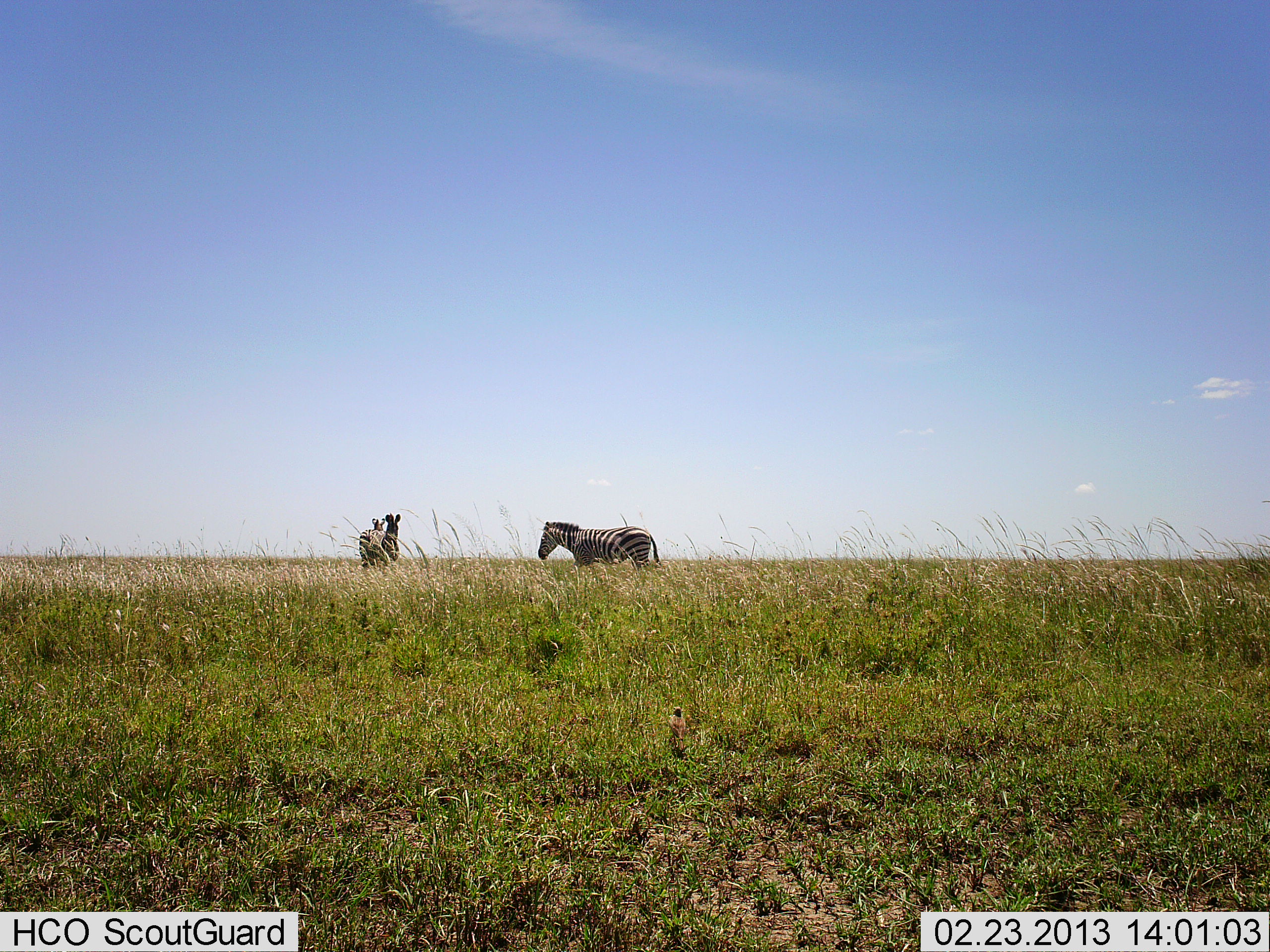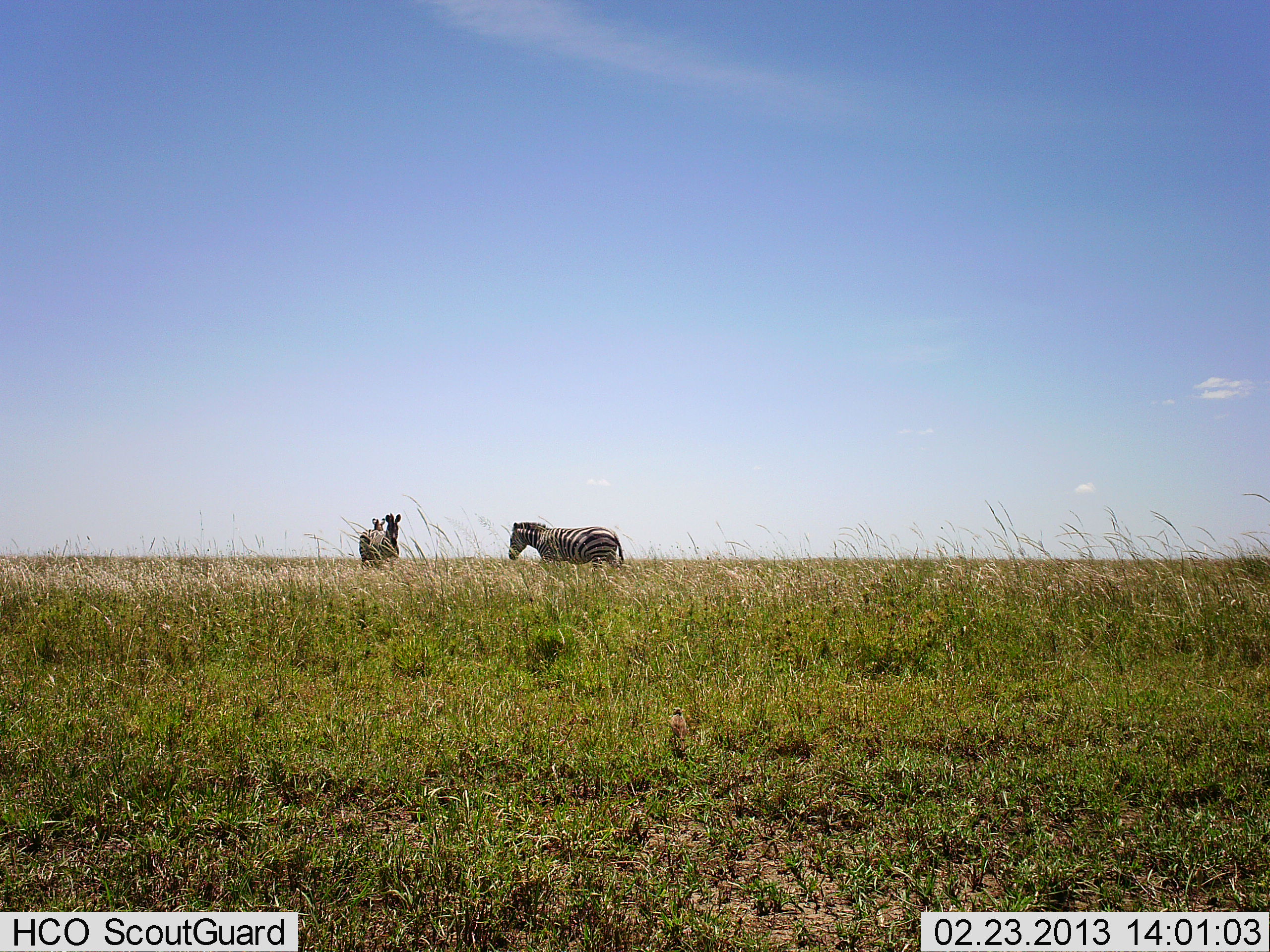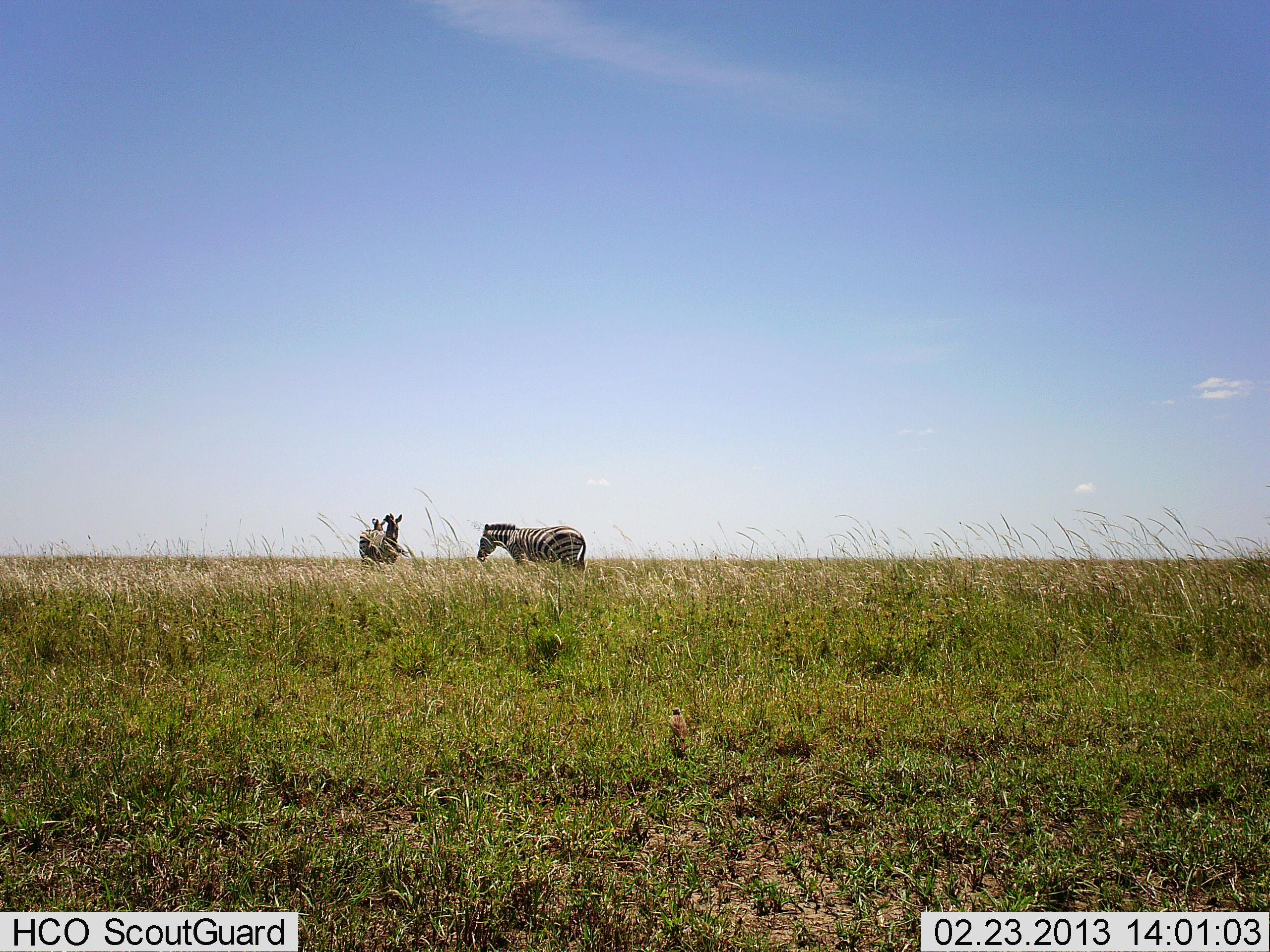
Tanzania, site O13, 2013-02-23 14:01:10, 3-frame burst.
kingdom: Animalia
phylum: Chordata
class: Mammalia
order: Perissodactyla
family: Equidae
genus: Equus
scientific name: Equus quagga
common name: plains zebra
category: zebra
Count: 2.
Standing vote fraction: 83%.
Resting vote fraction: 0%.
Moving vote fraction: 78%.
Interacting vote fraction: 0%.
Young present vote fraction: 0%.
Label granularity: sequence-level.